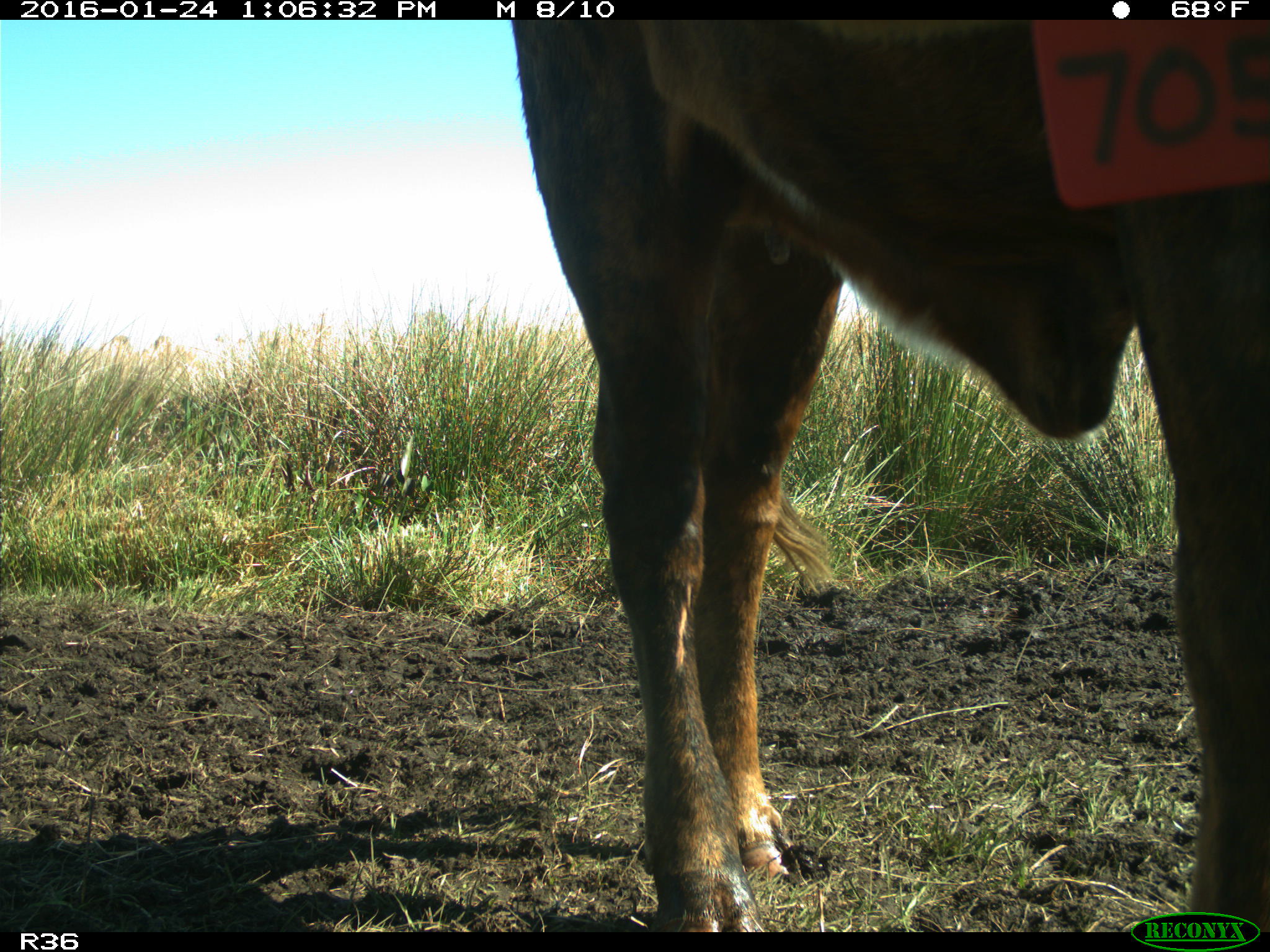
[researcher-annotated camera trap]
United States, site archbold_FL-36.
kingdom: Animalia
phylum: Chordata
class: Mammalia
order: Artiodactyla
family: Bovidae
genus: Bos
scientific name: Bos taurus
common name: domestic cow